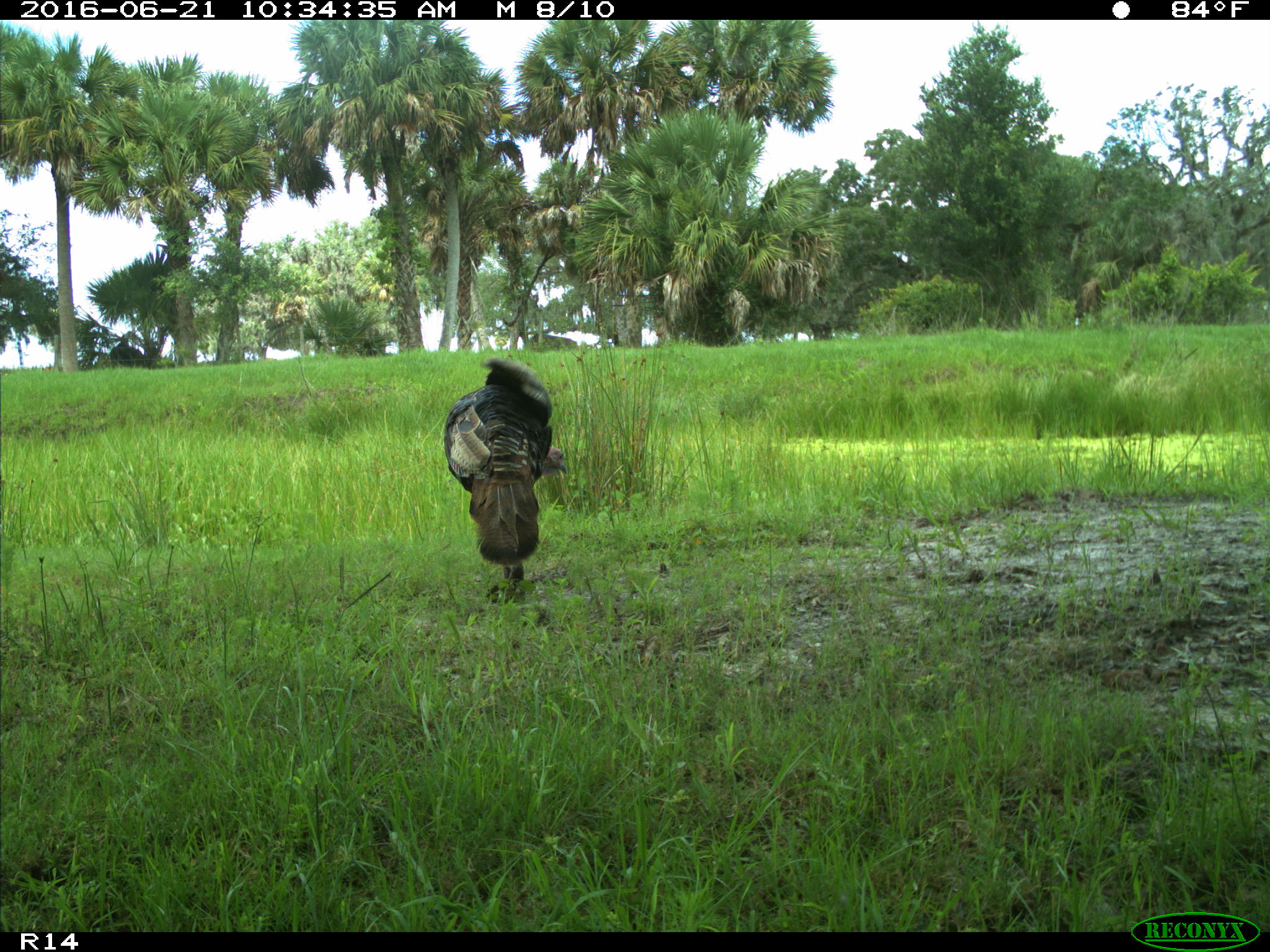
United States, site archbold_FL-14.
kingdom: Animalia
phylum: Chordata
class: Aves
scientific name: Aves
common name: birds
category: unidentified bird